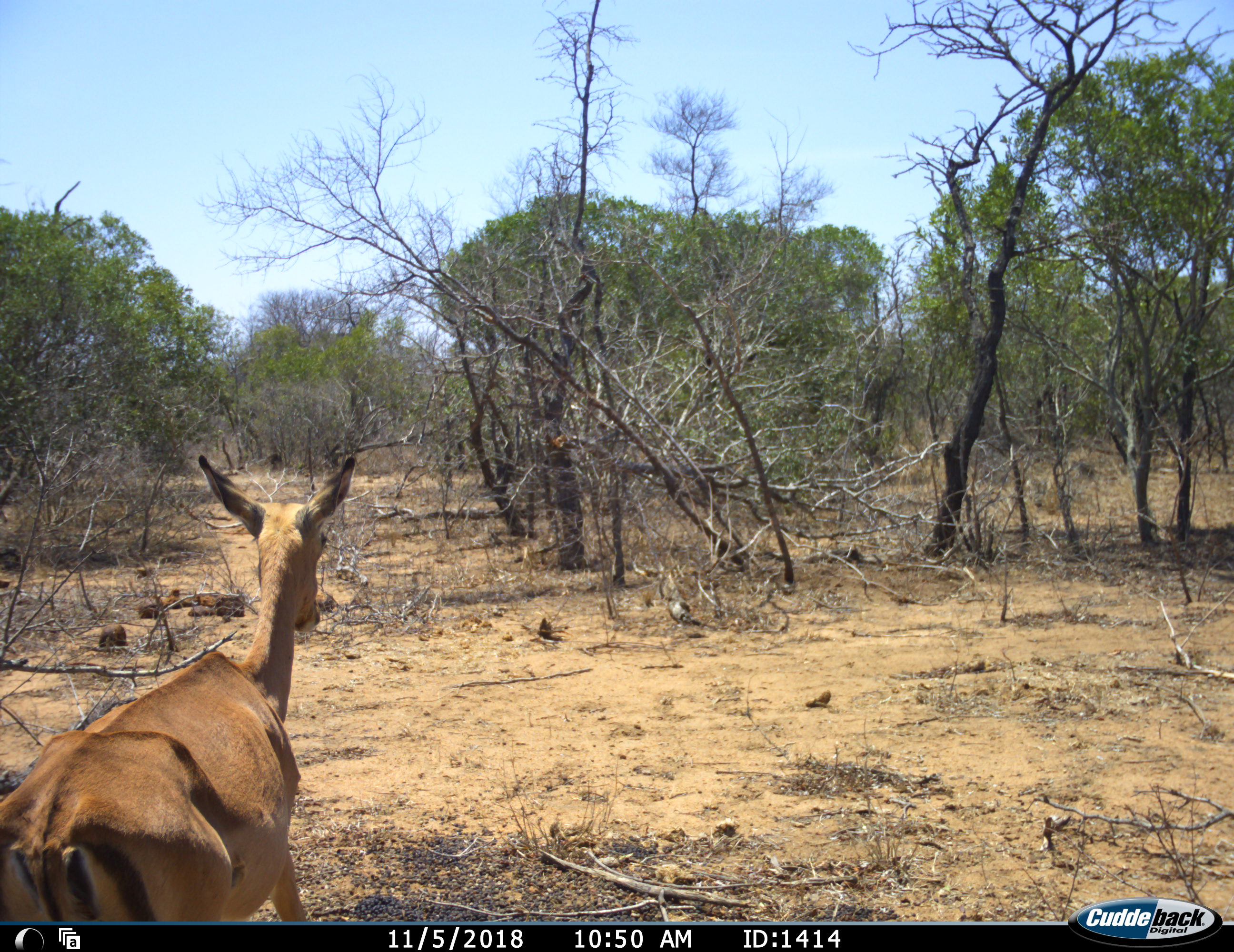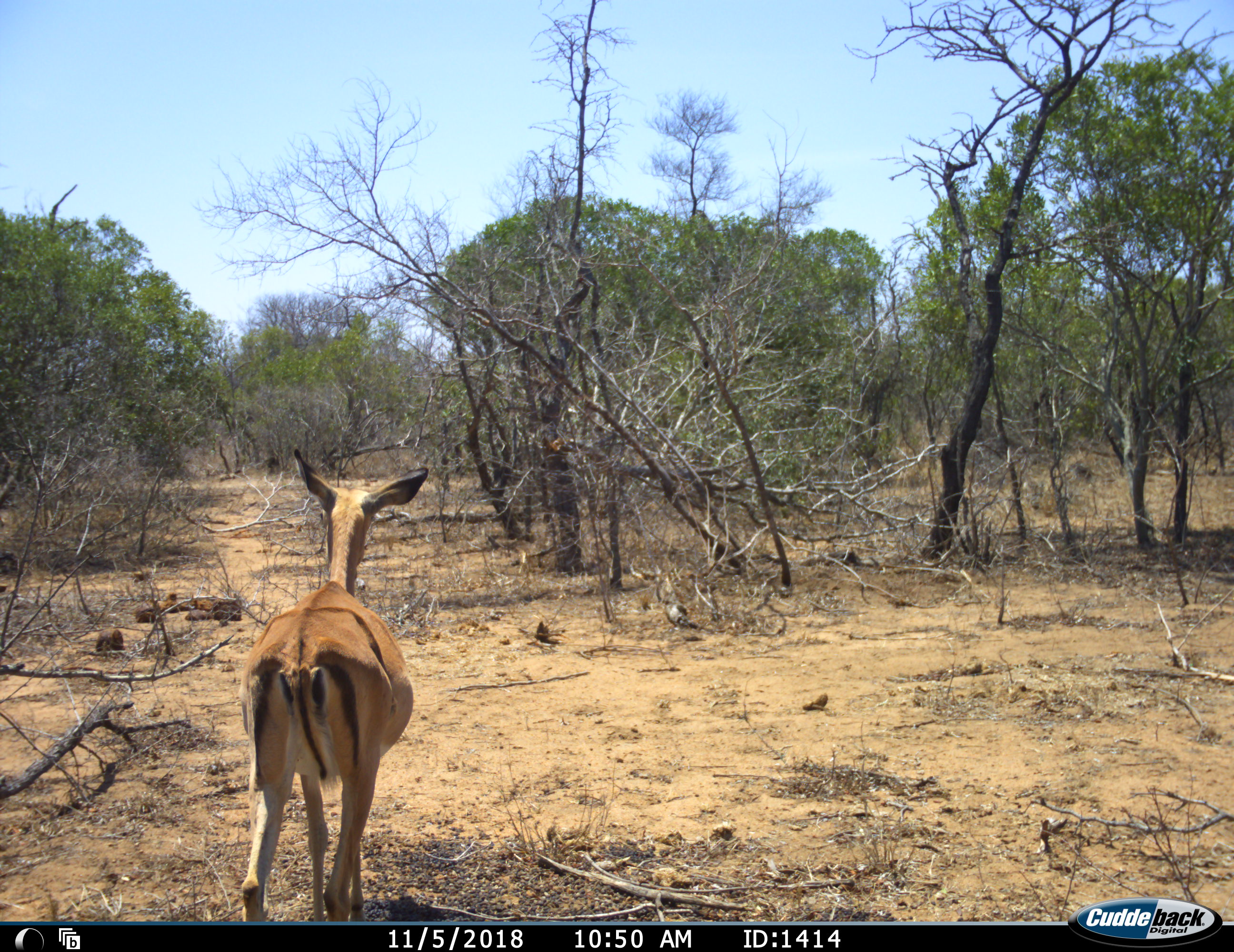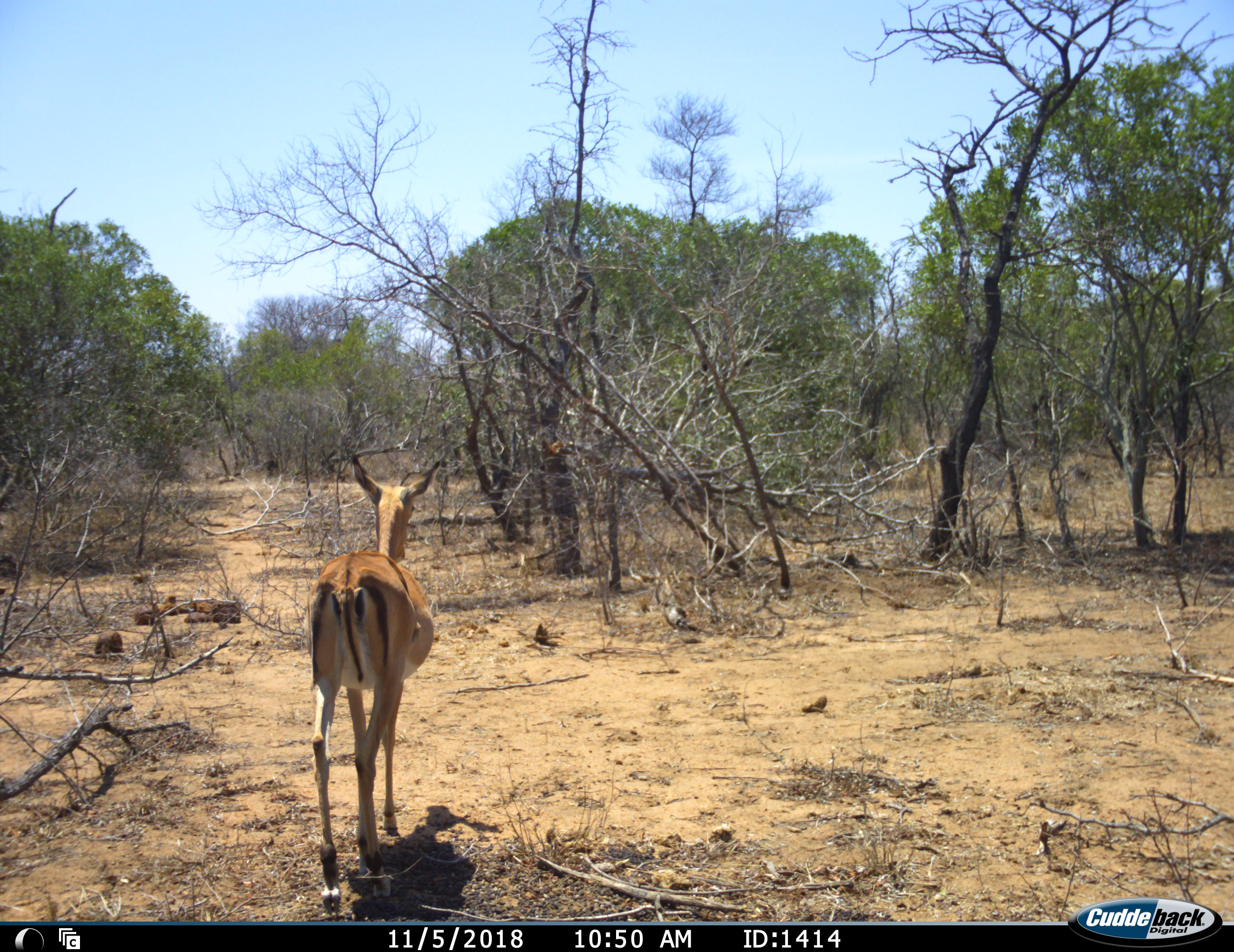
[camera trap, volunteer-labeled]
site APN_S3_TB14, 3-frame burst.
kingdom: Animalia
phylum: Chordata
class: Mammalia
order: Artiodactyla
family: Bovidae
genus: Aepyceros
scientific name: Aepyceros melampus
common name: impala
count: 1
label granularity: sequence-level